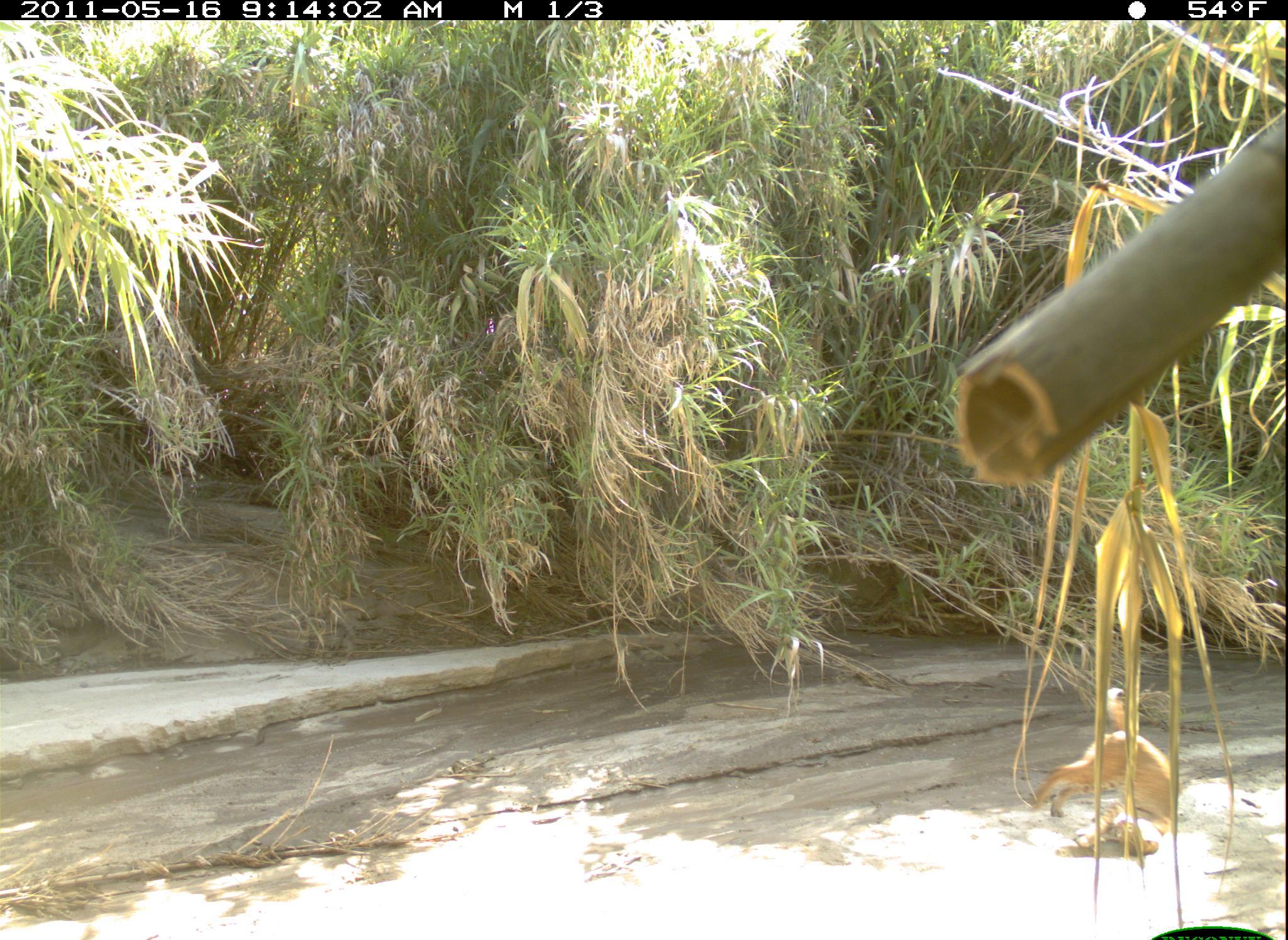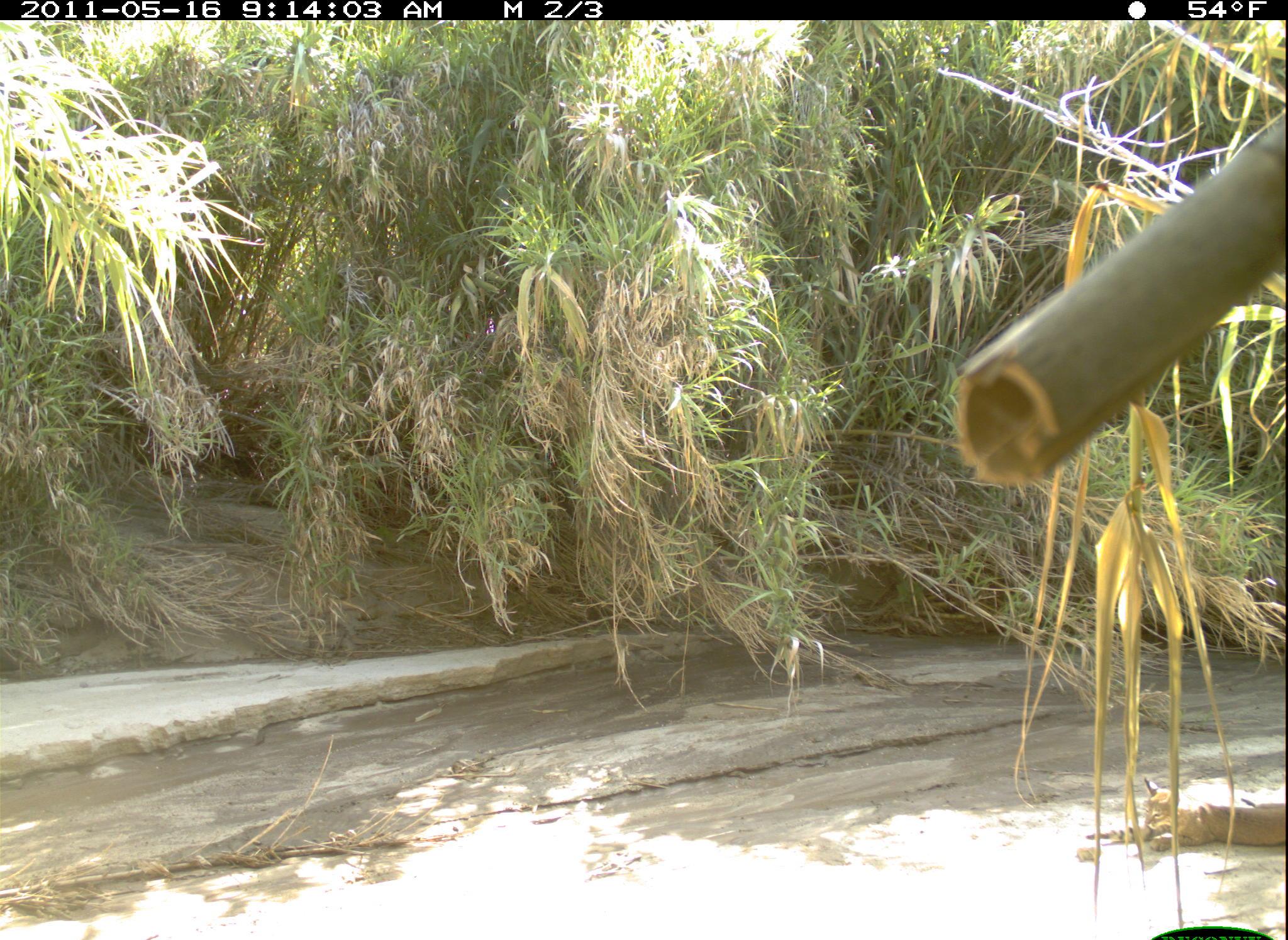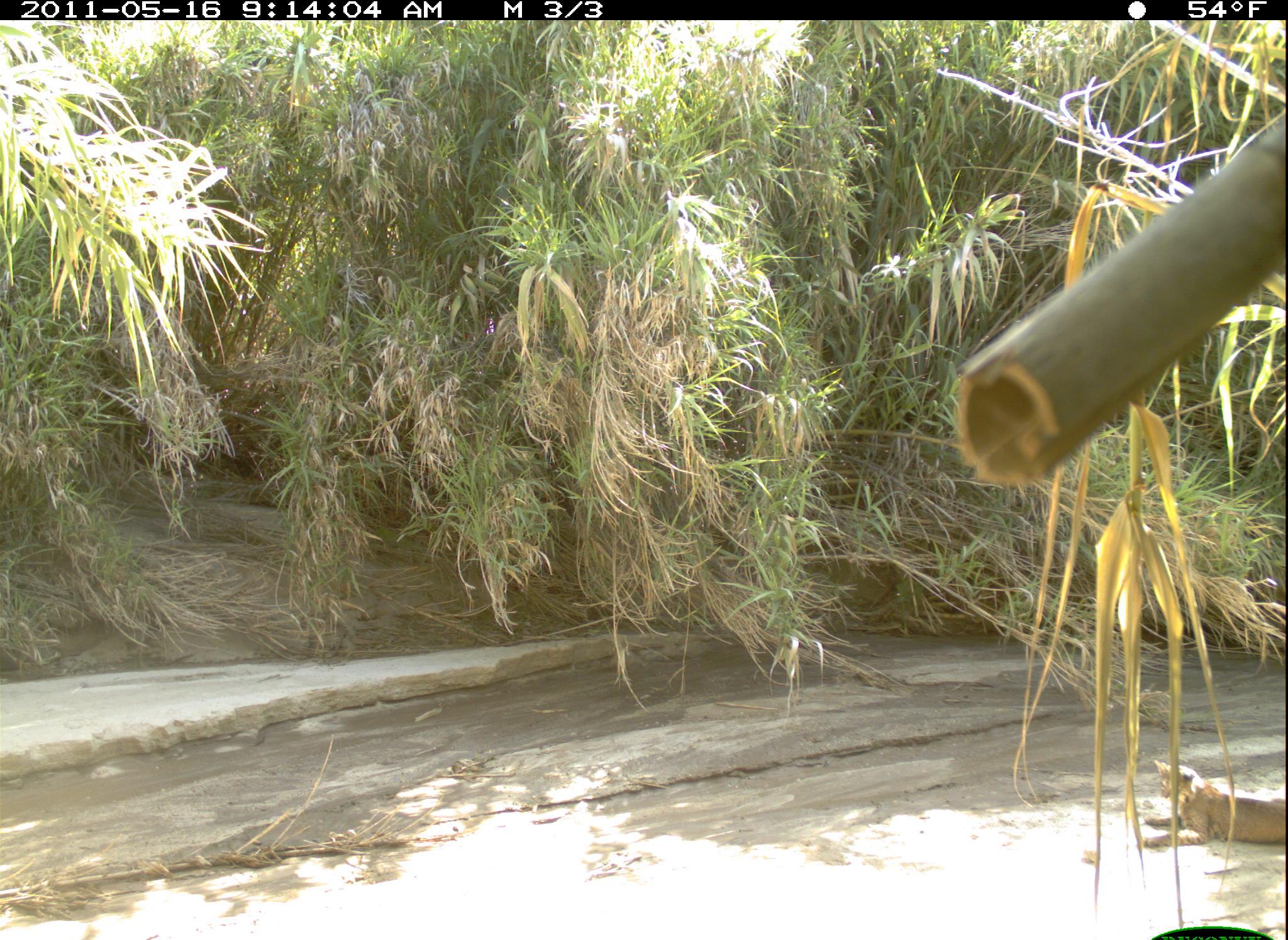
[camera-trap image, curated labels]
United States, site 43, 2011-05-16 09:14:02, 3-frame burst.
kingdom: Animalia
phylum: Chordata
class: Mammalia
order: Carnivora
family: Felidae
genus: Lynx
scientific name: Lynx rufus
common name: bobcat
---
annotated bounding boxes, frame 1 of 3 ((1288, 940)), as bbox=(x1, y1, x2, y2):
bobcat: bbox=(1027, 717, 1203, 846)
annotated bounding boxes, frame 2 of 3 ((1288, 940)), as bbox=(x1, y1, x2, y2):
bobcat: bbox=(1088, 780, 1282, 871)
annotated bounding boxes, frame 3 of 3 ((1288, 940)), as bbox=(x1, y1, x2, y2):
bobcat: bbox=(1133, 754, 1275, 862)